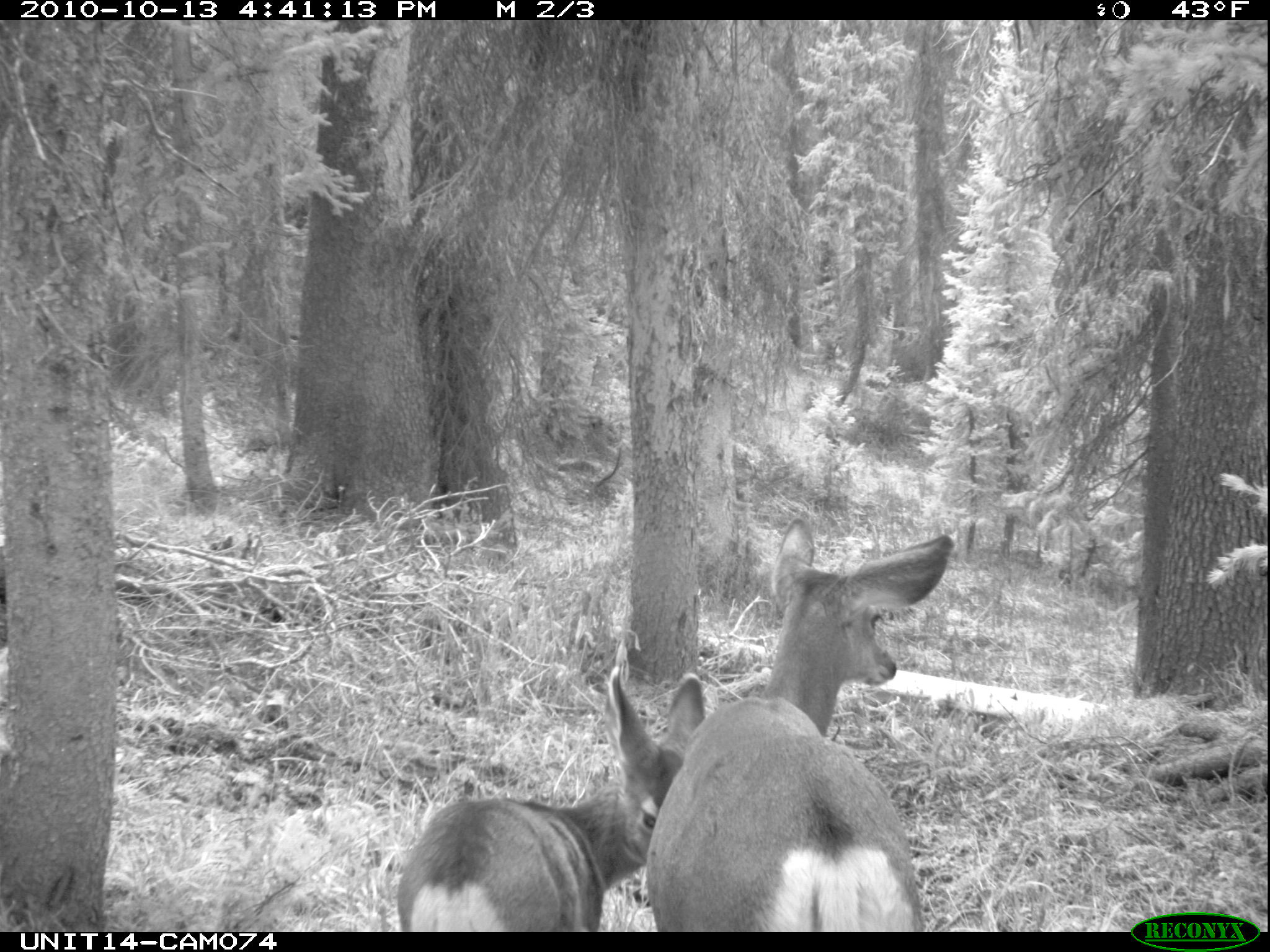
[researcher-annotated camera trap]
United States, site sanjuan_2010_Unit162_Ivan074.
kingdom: Animalia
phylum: Chordata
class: Mammalia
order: Artiodactyla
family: Cervidae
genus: Odocoileus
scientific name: Odocoileus hemionus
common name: mule deer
Odocoileus hemionus (mule deer).